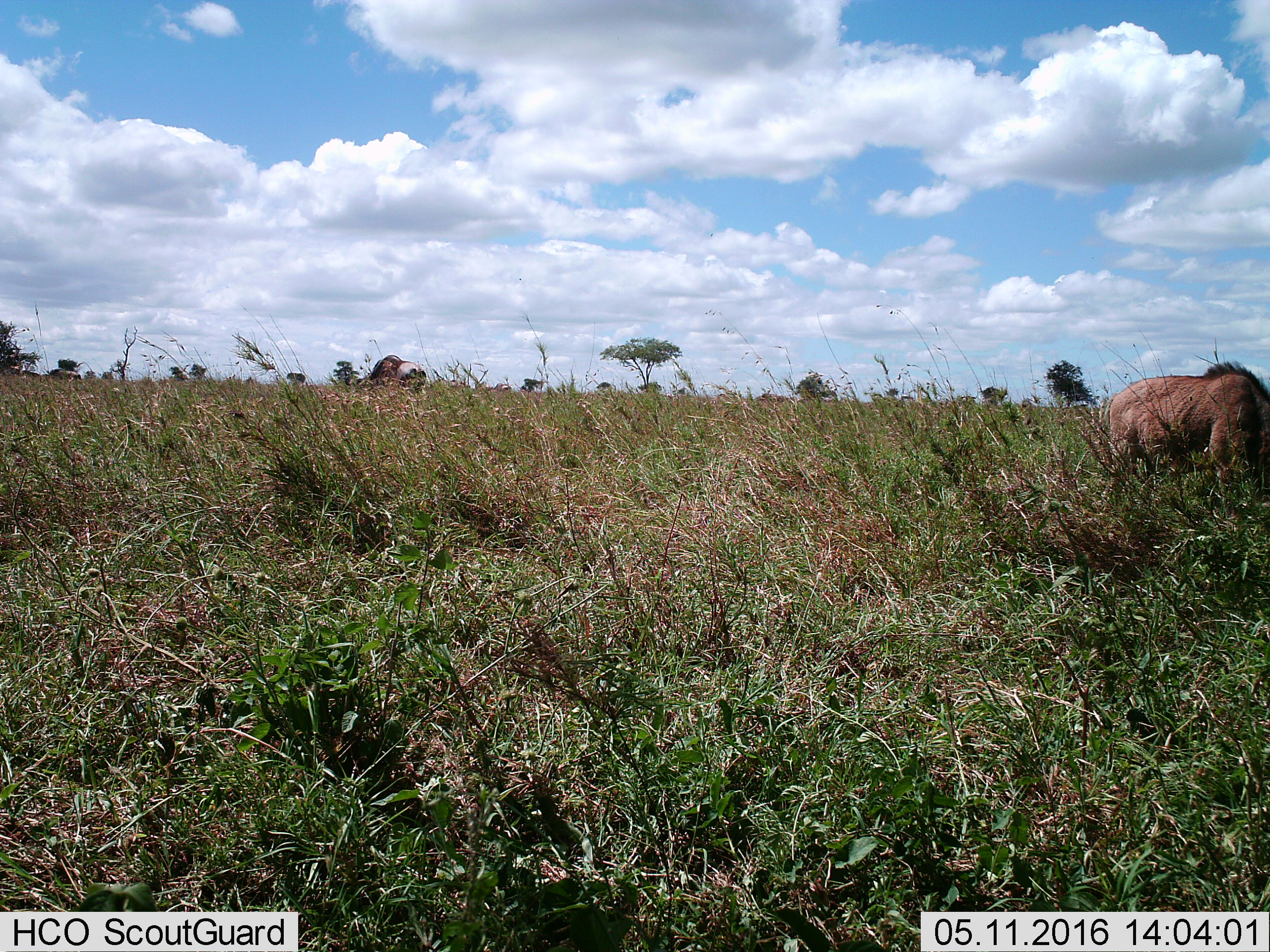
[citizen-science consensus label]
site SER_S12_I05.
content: unidentified animal